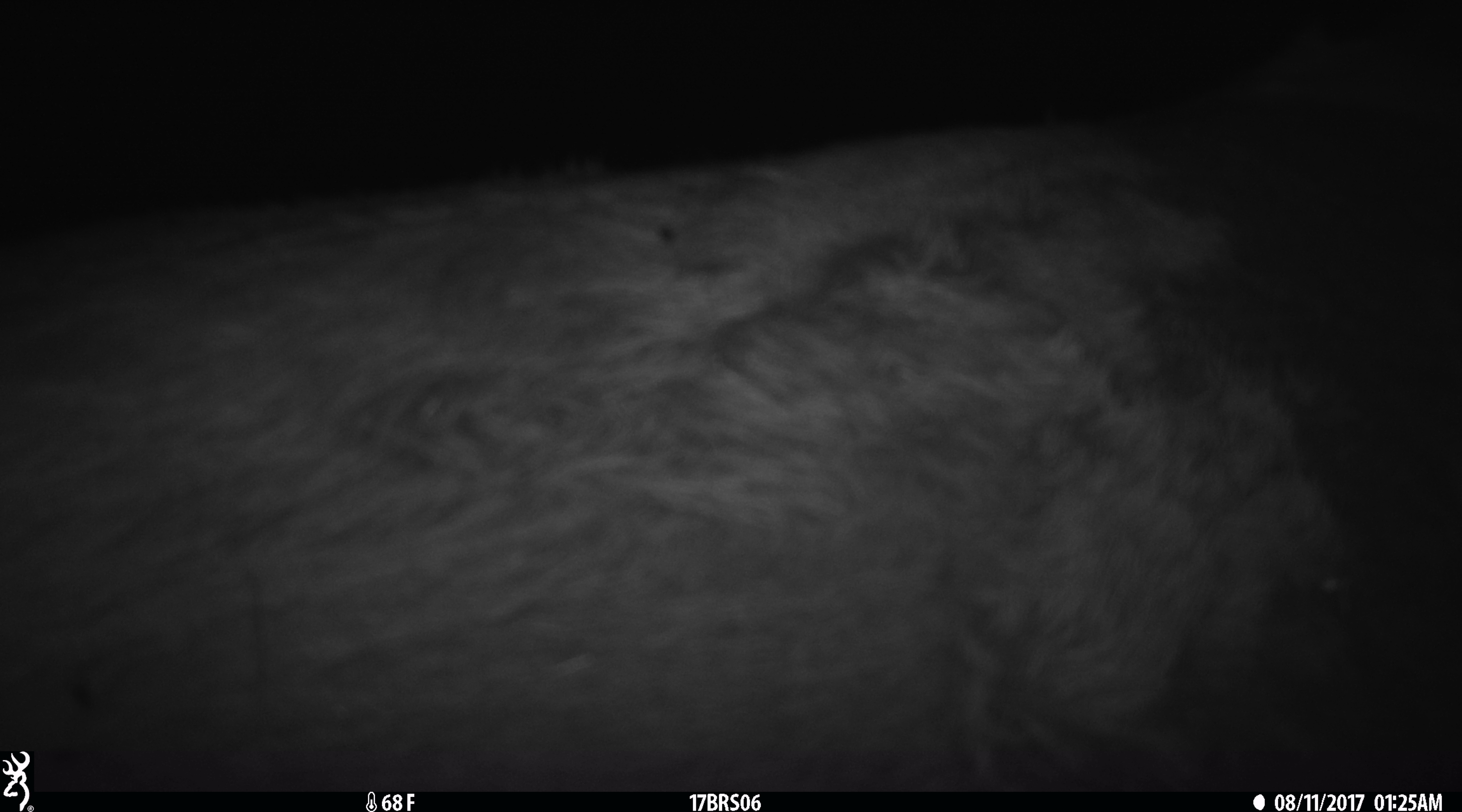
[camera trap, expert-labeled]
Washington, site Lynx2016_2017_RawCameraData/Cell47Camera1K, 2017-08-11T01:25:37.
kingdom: Animalia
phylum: Chordata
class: Mammalia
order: Artiodactyla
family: Bovidae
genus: Bos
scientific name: Bos taurus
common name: domestic cattle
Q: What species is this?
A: Domestic cattle (Bos taurus).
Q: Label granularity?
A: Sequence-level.